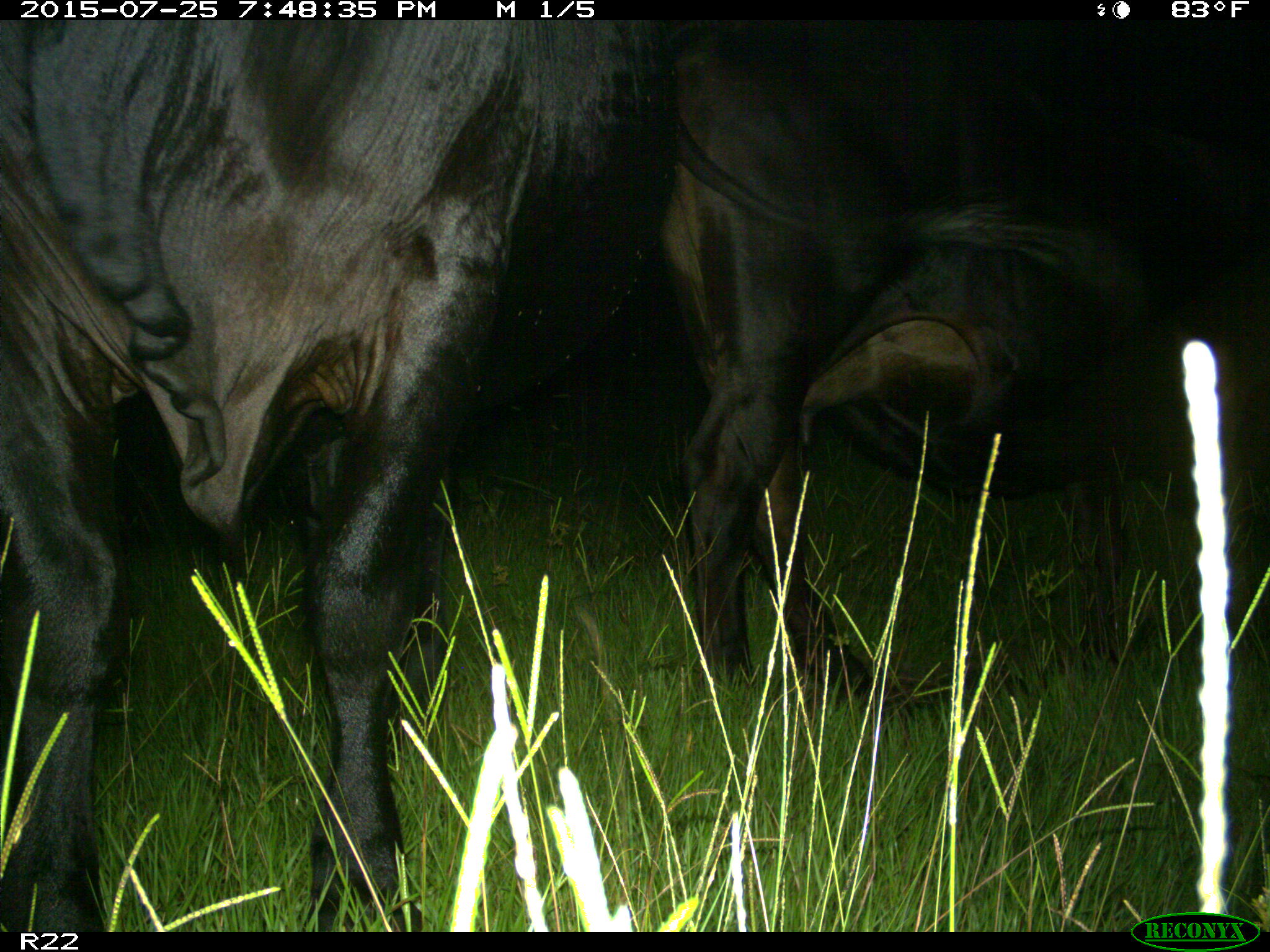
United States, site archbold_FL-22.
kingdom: Animalia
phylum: Chordata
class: Mammalia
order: Artiodactyla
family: Bovidae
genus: Bos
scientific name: Bos taurus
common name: domestic cow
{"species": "Bos taurus (domestic cow)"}